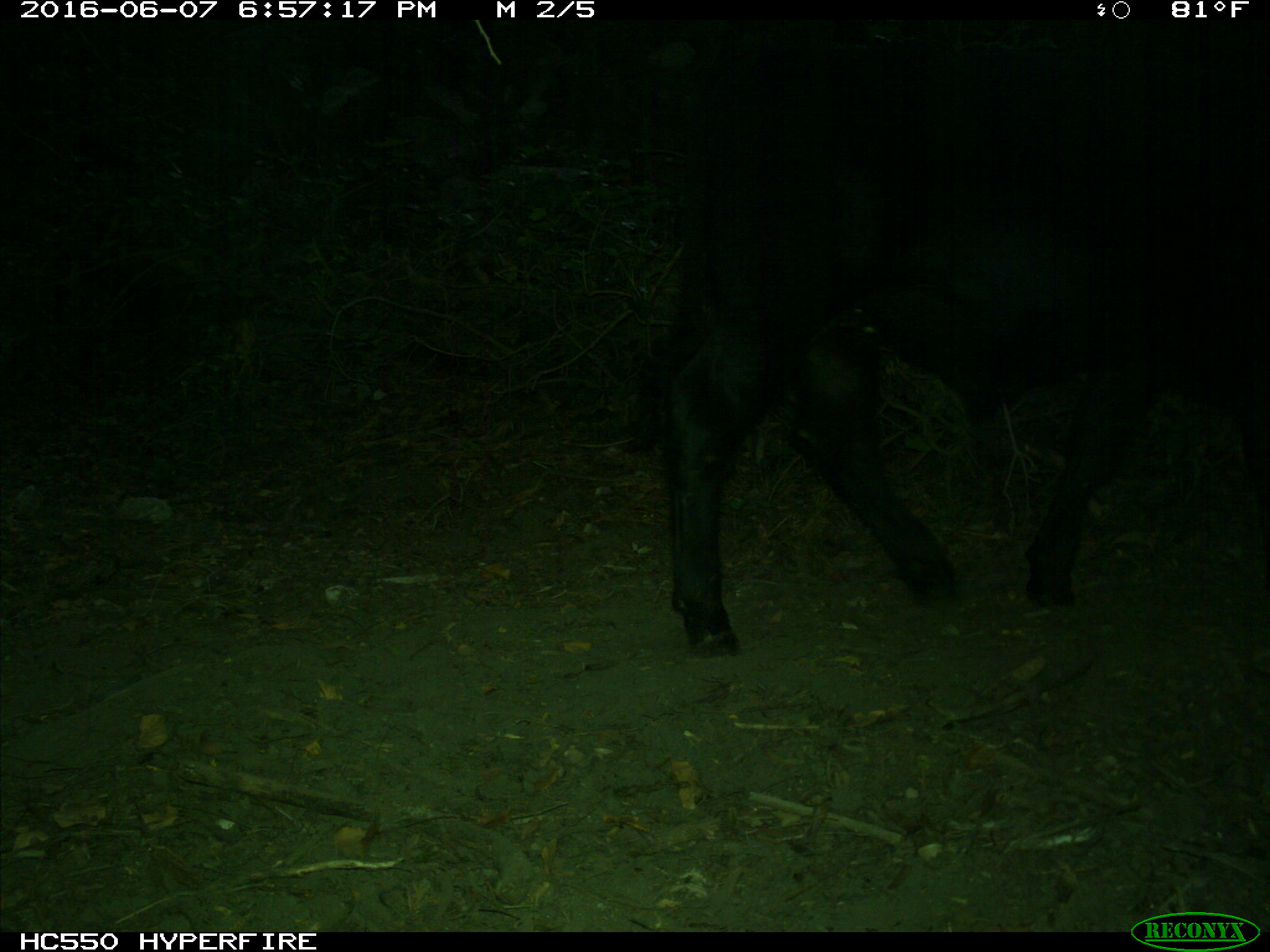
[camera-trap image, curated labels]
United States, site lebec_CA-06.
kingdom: Animalia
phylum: Chordata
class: Mammalia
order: Artiodactyla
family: Bovidae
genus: Bos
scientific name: Bos taurus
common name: domestic cow